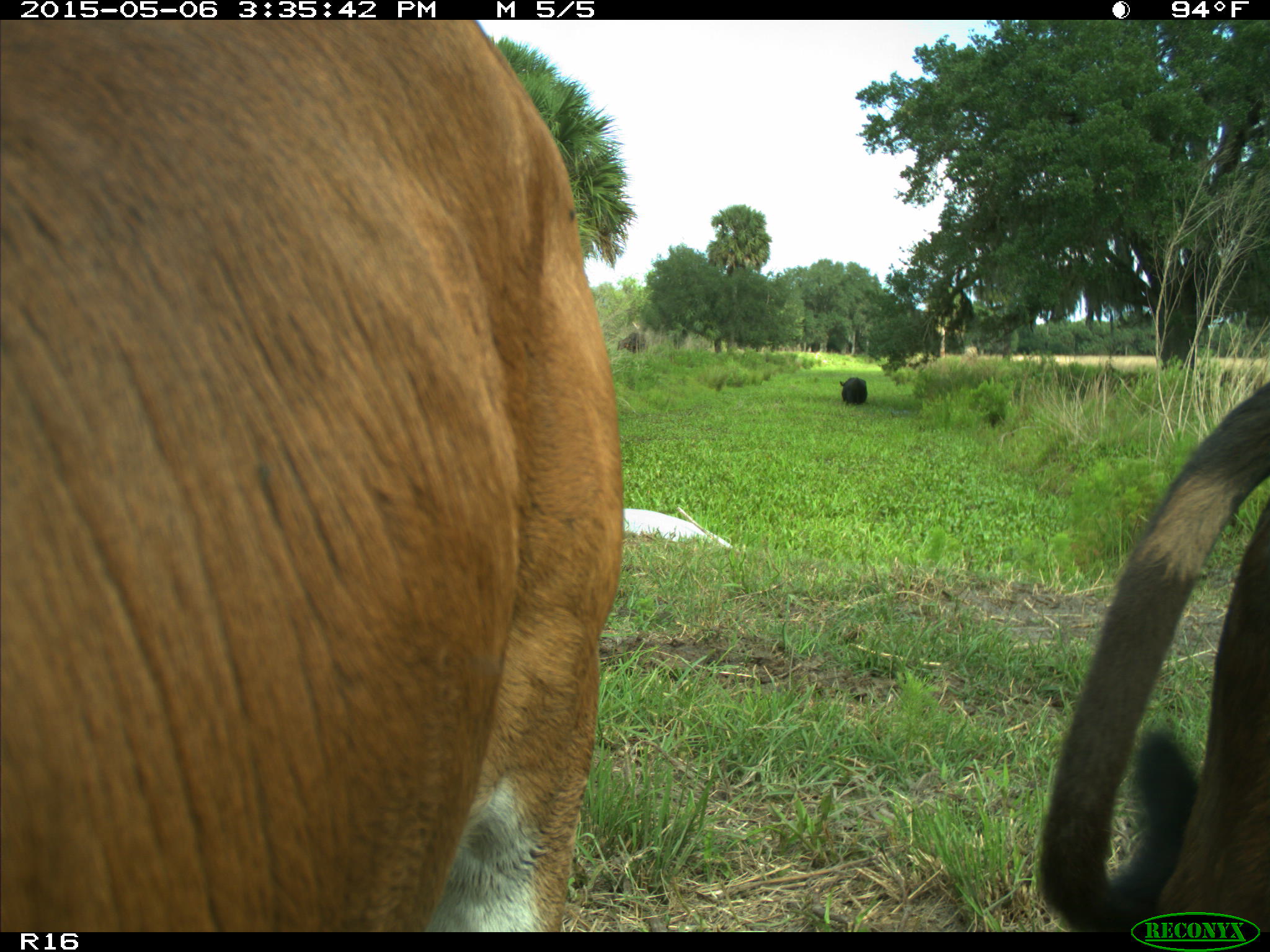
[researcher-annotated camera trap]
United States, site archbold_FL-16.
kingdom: Animalia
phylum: Chordata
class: Mammalia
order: Artiodactyla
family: Bovidae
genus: Bos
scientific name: Bos taurus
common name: domestic cow